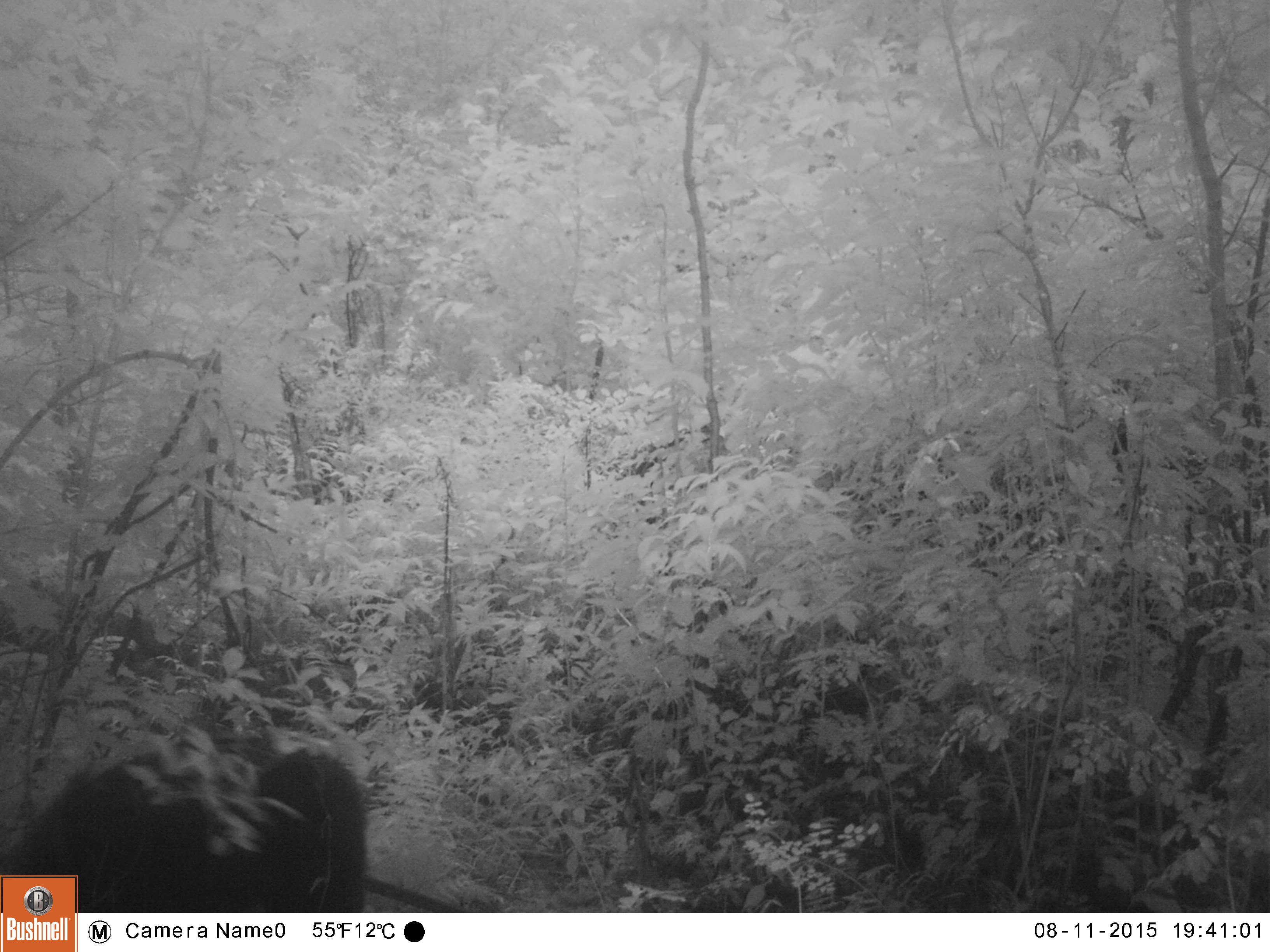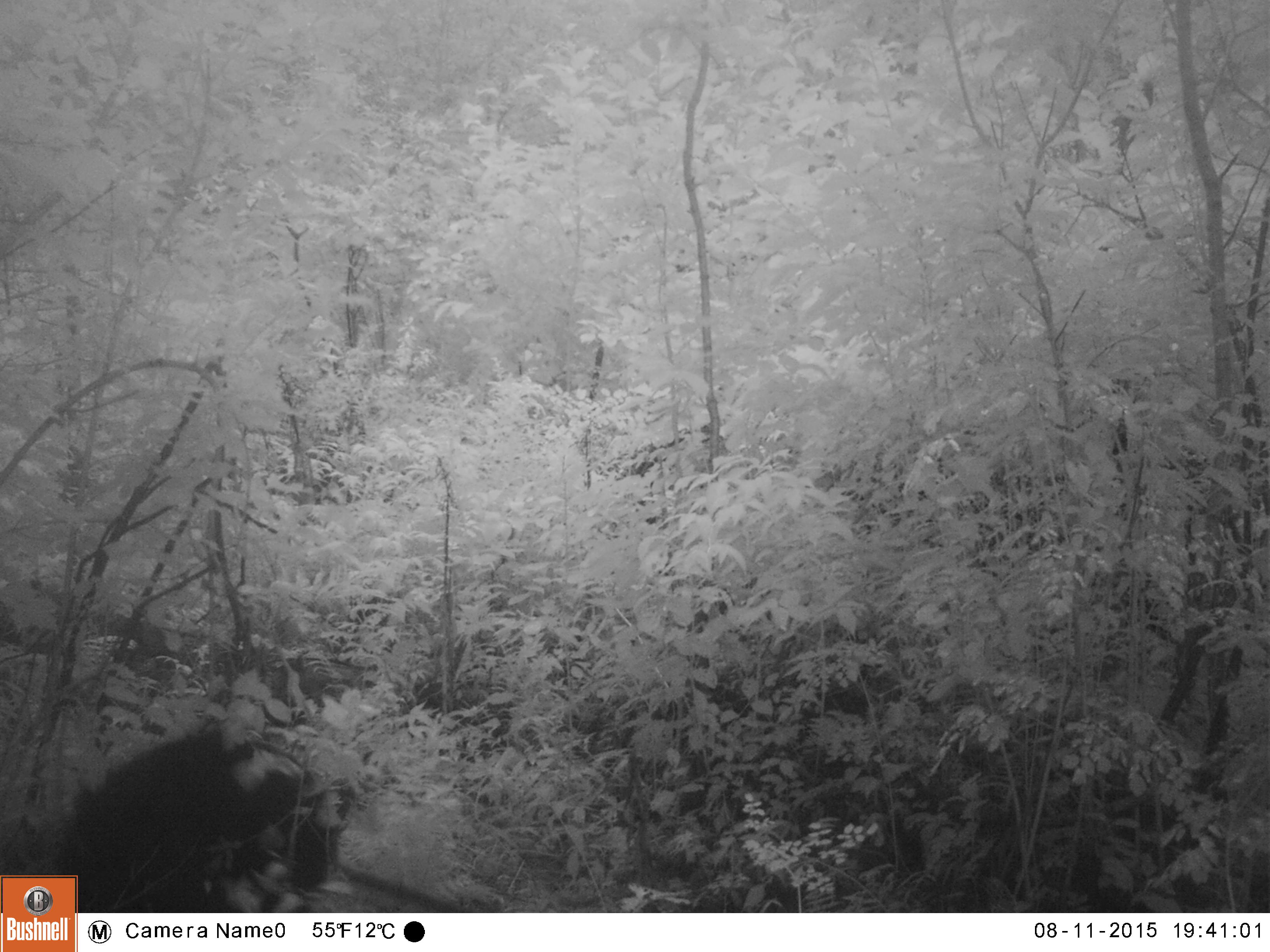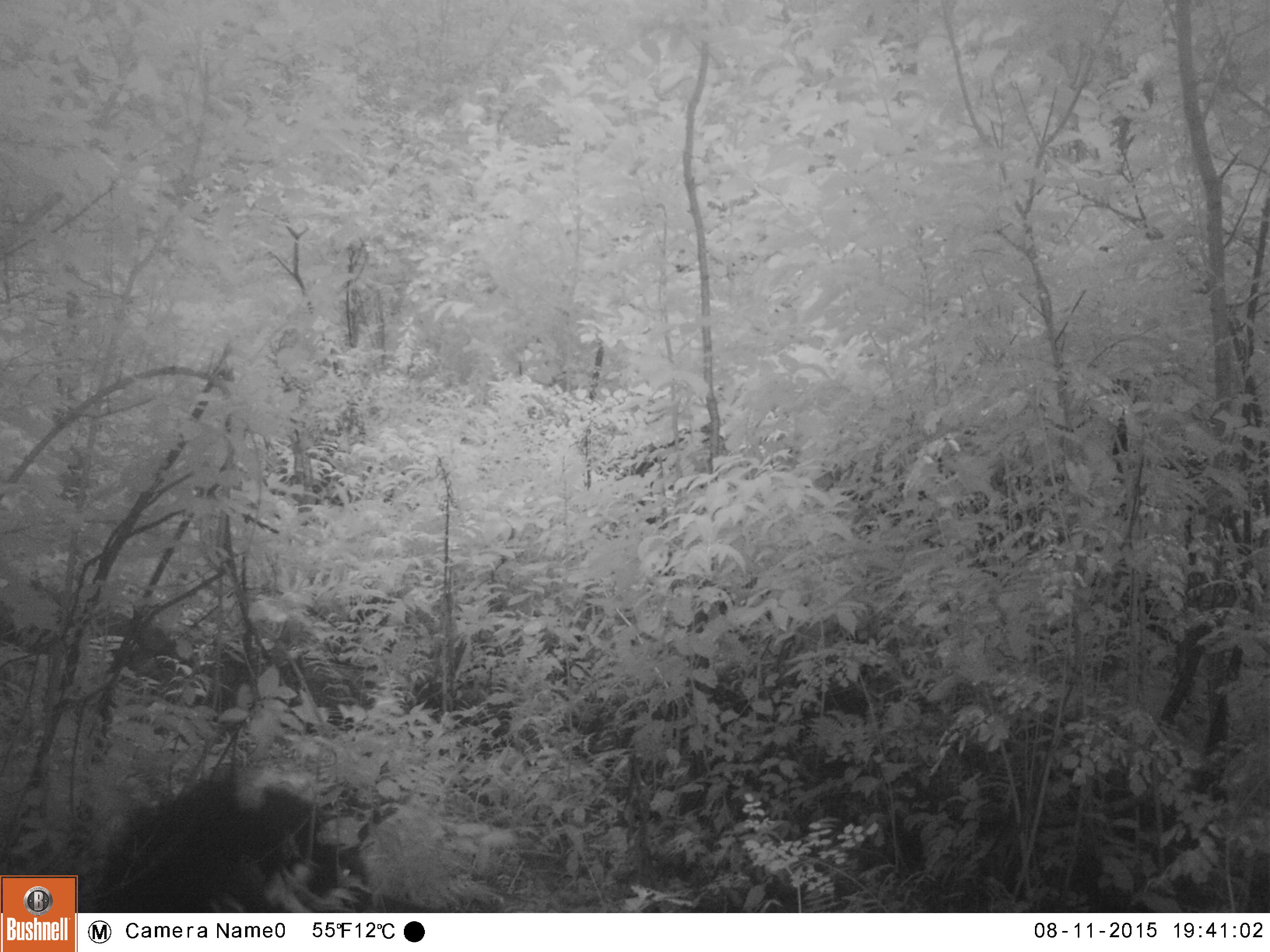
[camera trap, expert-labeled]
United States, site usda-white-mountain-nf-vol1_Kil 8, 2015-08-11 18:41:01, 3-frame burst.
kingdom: Animalia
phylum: Chordata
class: Mammalia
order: Carnivora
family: Ursidae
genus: Ursus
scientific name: Ursus americanus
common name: black bear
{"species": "black bear (Ursus americanus)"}